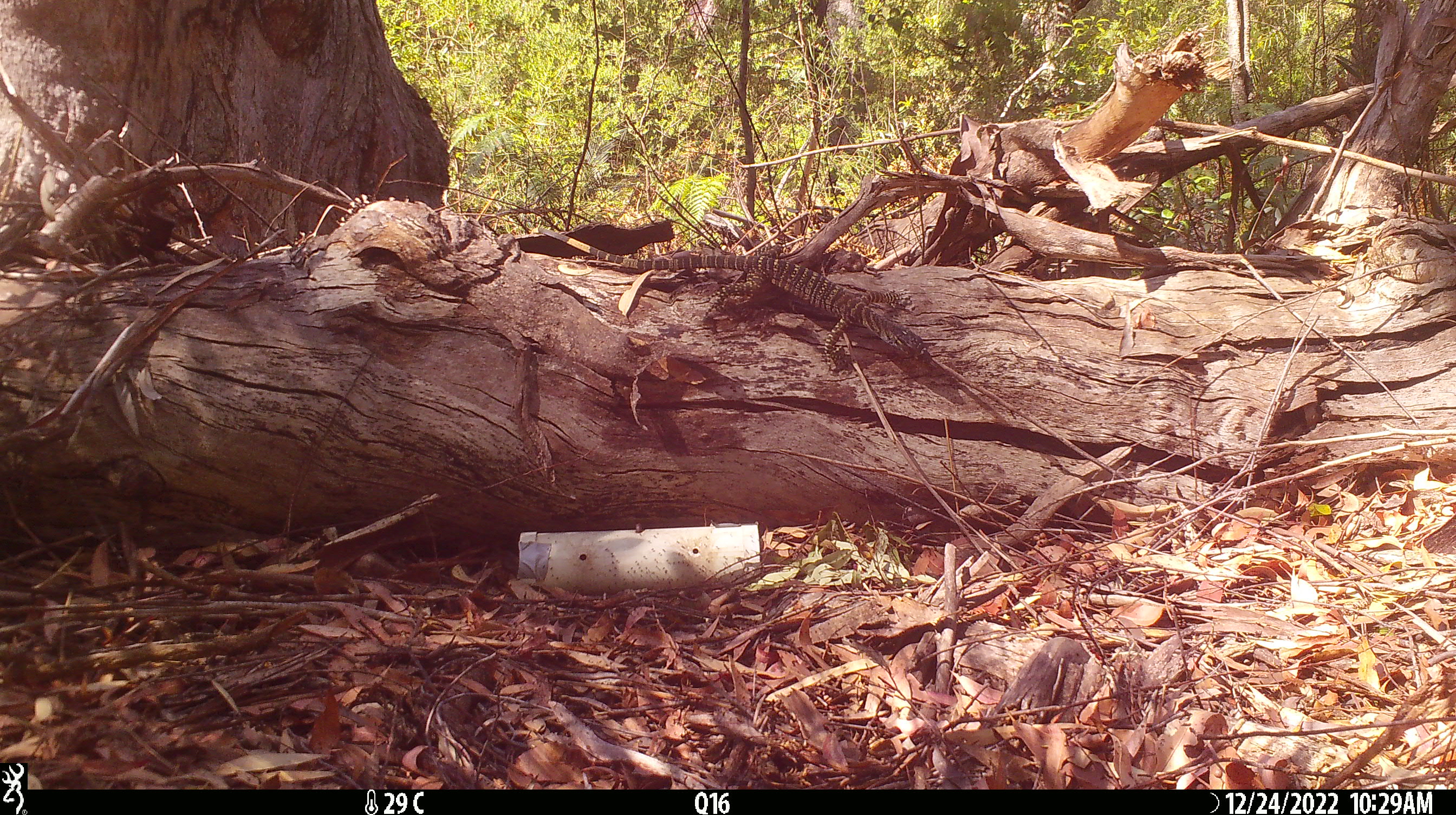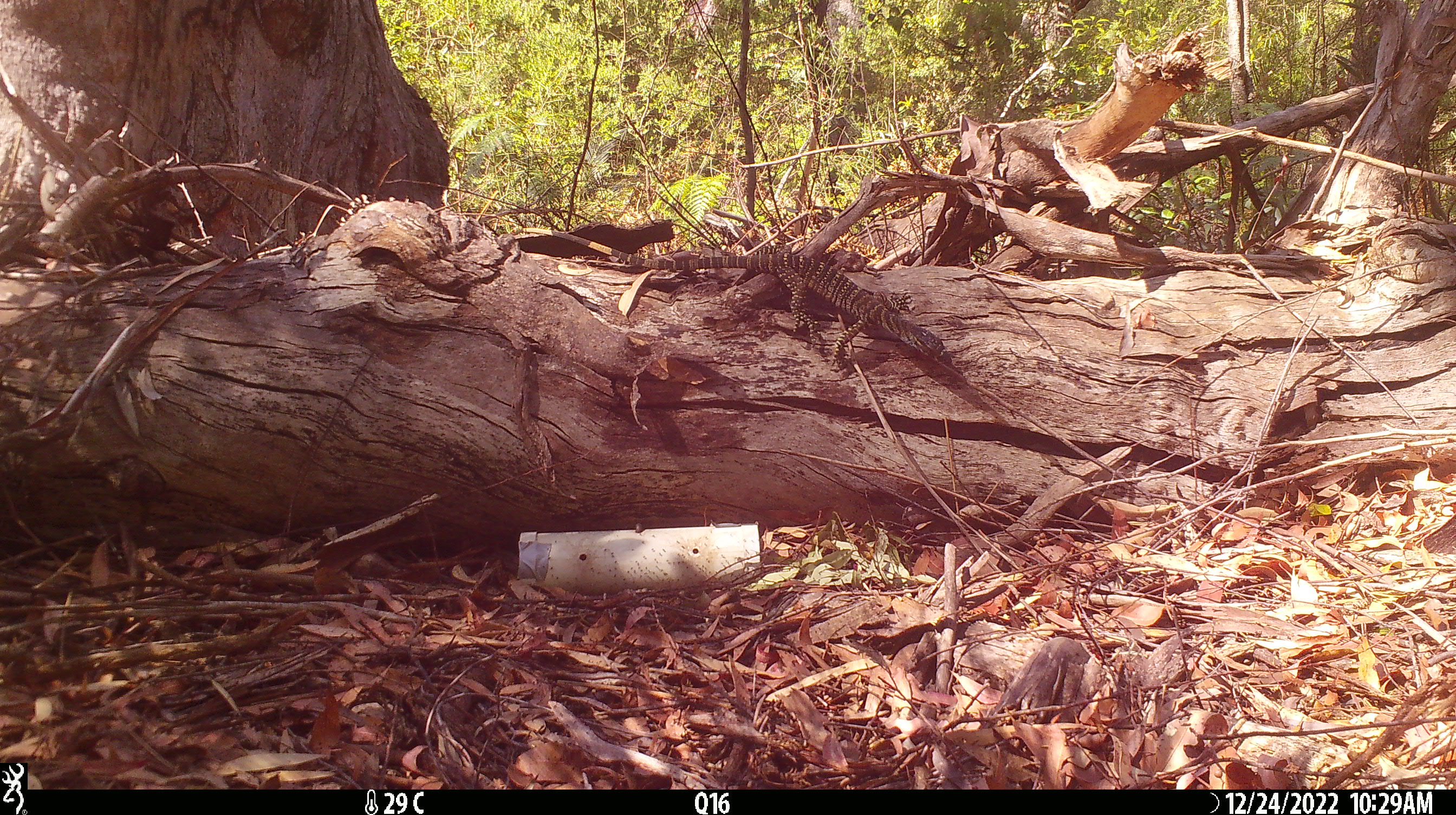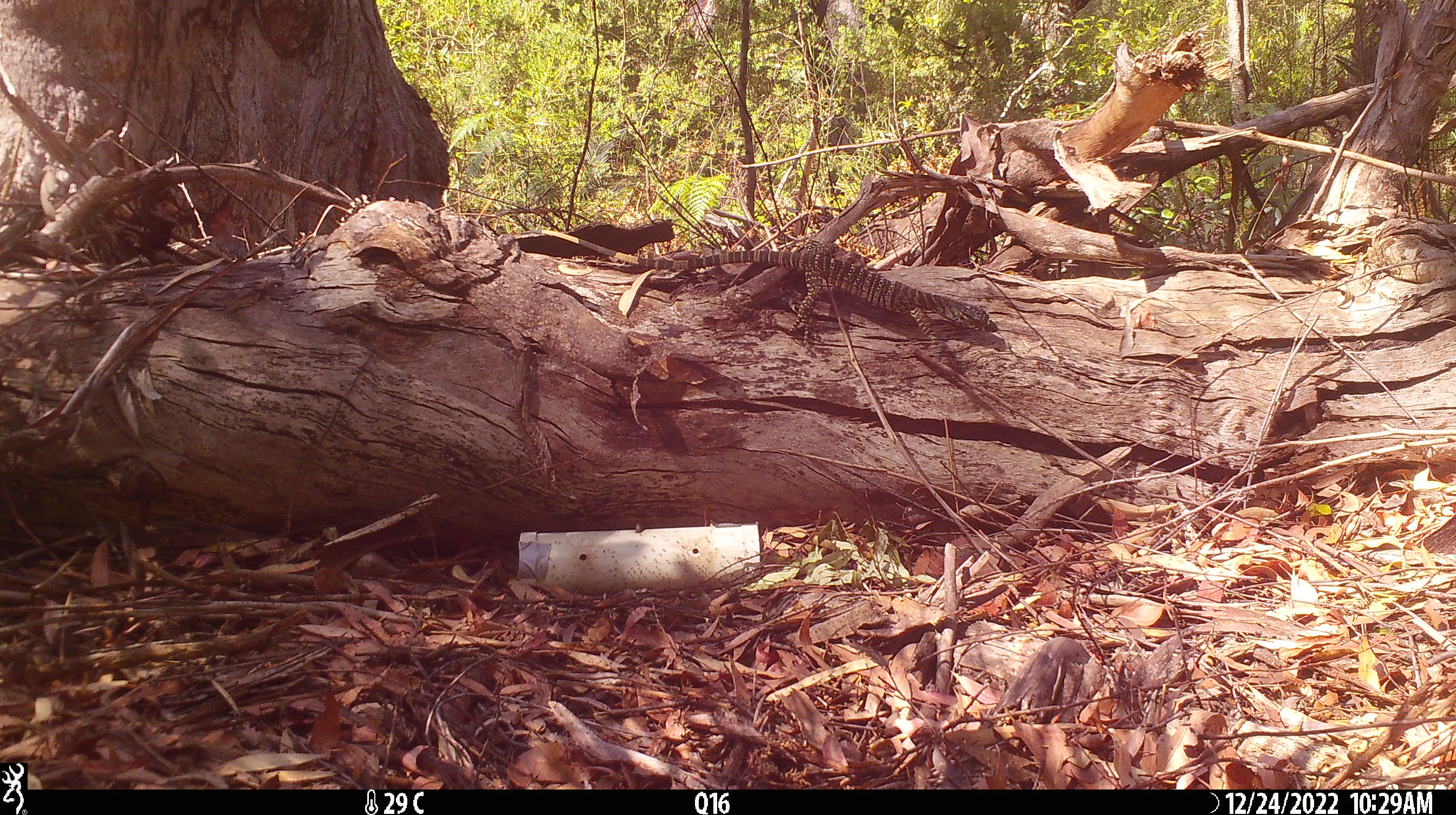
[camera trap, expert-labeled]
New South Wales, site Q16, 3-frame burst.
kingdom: Animalia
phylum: Chordata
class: Reptilia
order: Squamata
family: Varanidae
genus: Varanus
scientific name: Varanus varius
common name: lace monitor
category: goanna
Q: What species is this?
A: Goanna (lace monitor) (Varanus varius).